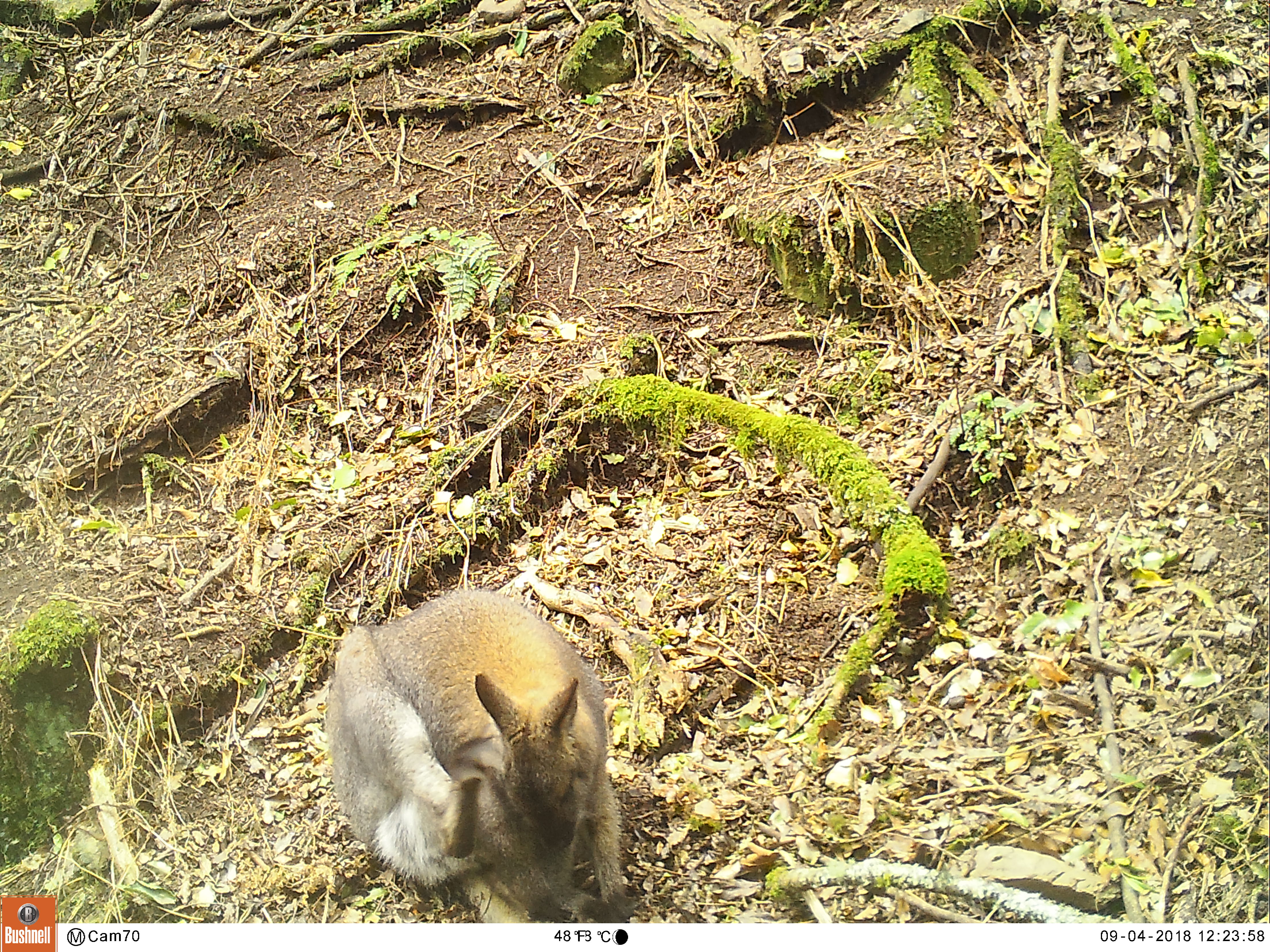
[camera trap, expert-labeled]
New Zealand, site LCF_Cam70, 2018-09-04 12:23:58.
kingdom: Animalia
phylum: Chordata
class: Mammalia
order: Diprotodontia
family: Macropodidae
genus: Notamacropus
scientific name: Notamacropus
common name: wallaby